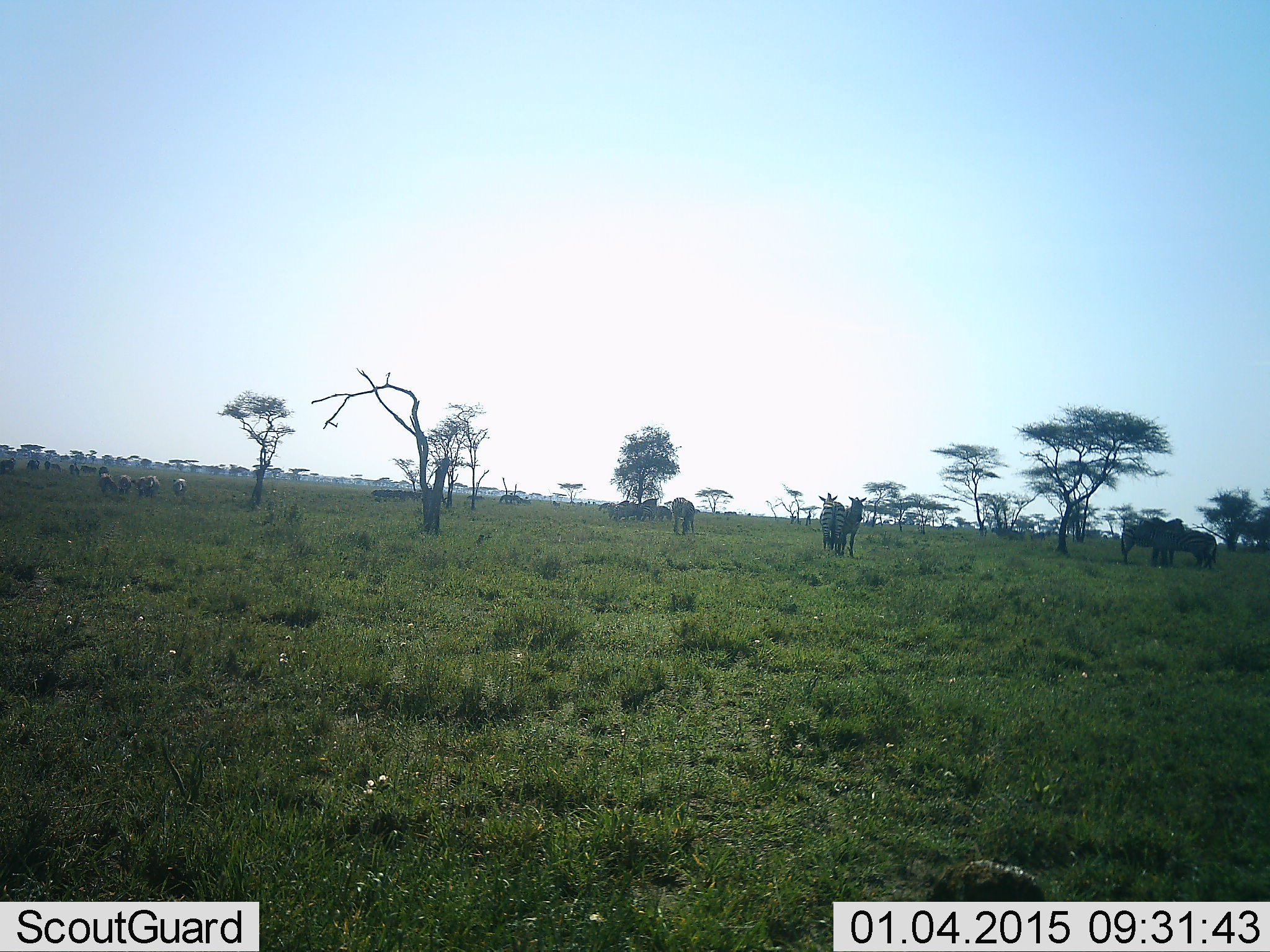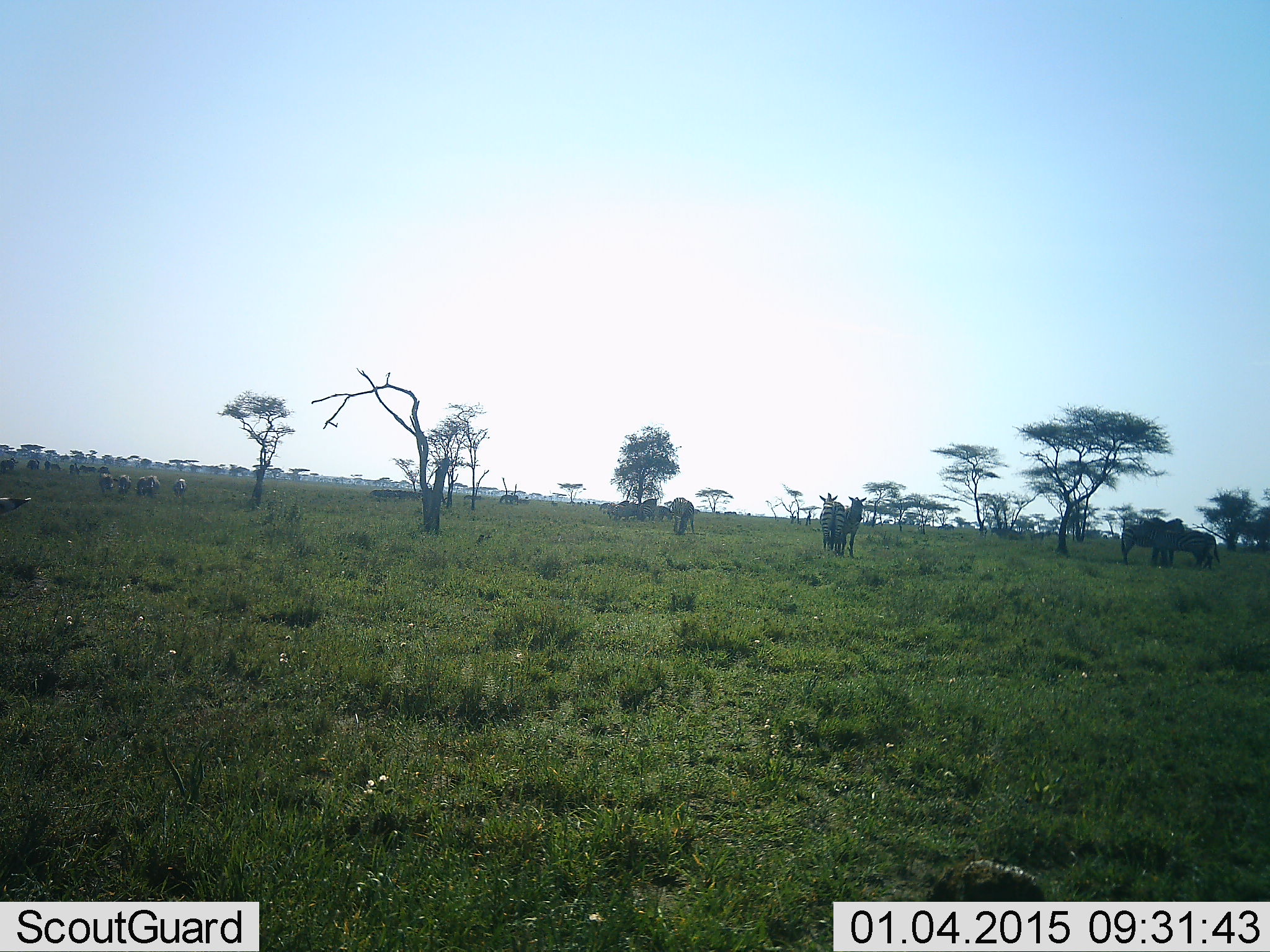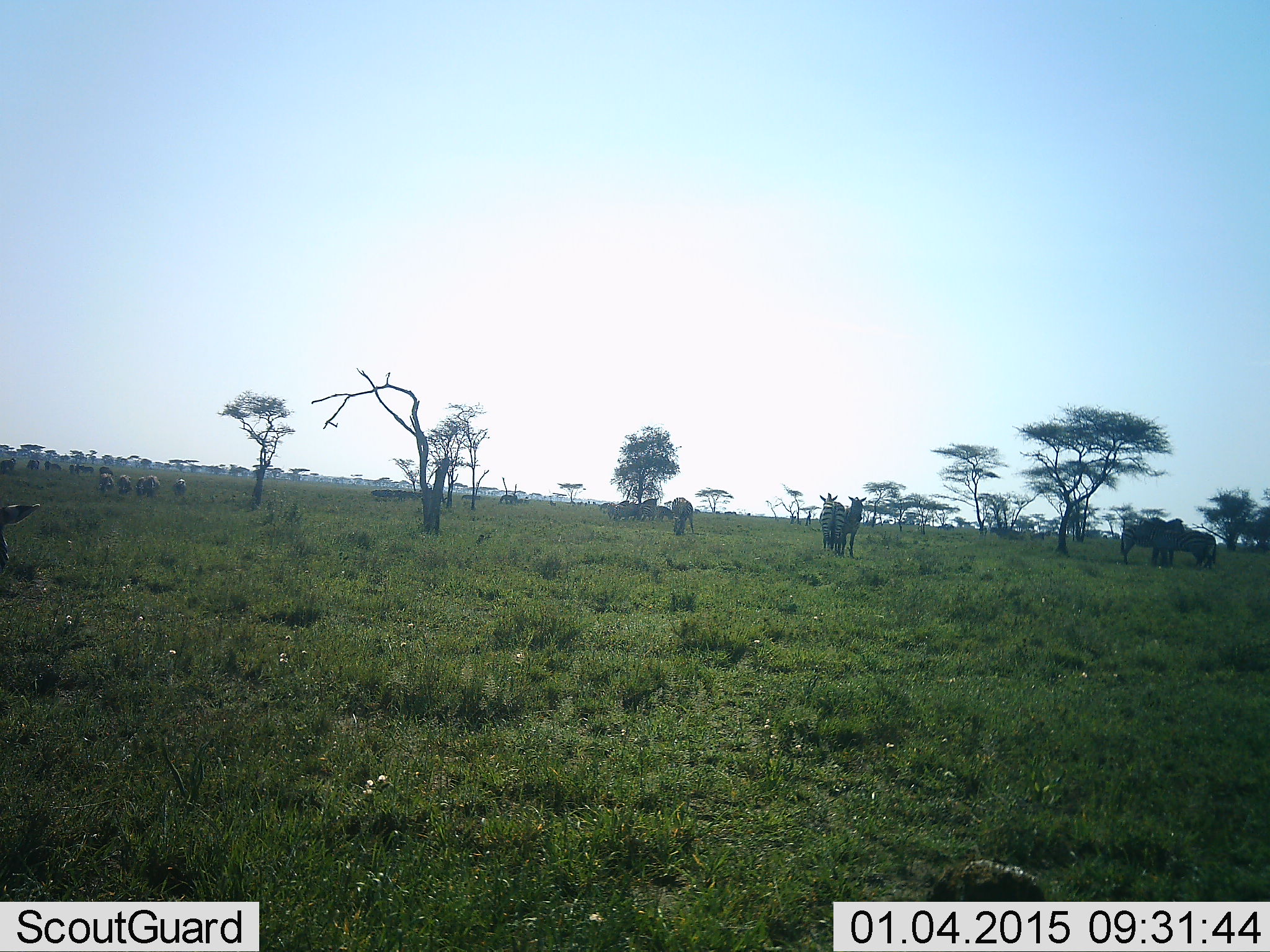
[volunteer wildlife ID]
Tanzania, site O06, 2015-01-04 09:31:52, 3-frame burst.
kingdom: Animalia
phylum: Chordata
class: Mammalia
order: Perissodactyla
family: Equidae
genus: Equus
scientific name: Equus quagga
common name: plains zebra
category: zebra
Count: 5.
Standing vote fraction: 85%.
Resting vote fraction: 23%.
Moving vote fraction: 8%.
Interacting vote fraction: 15%.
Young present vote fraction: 0%.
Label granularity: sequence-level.